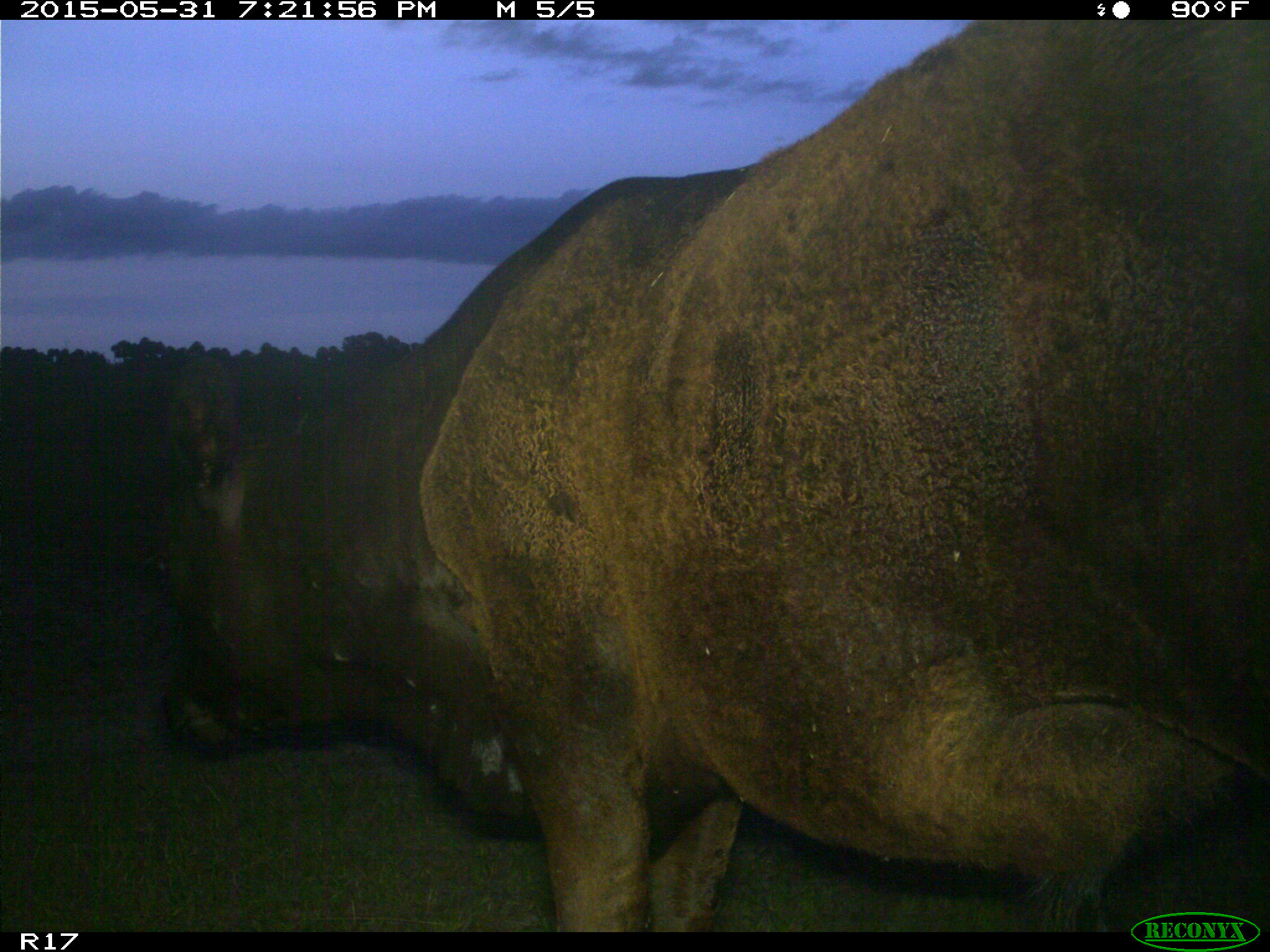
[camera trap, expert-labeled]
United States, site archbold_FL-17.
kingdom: Animalia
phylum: Chordata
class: Mammalia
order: Artiodactyla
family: Bovidae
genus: Bos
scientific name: Bos taurus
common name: domestic cow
Bos taurus (domestic cow).